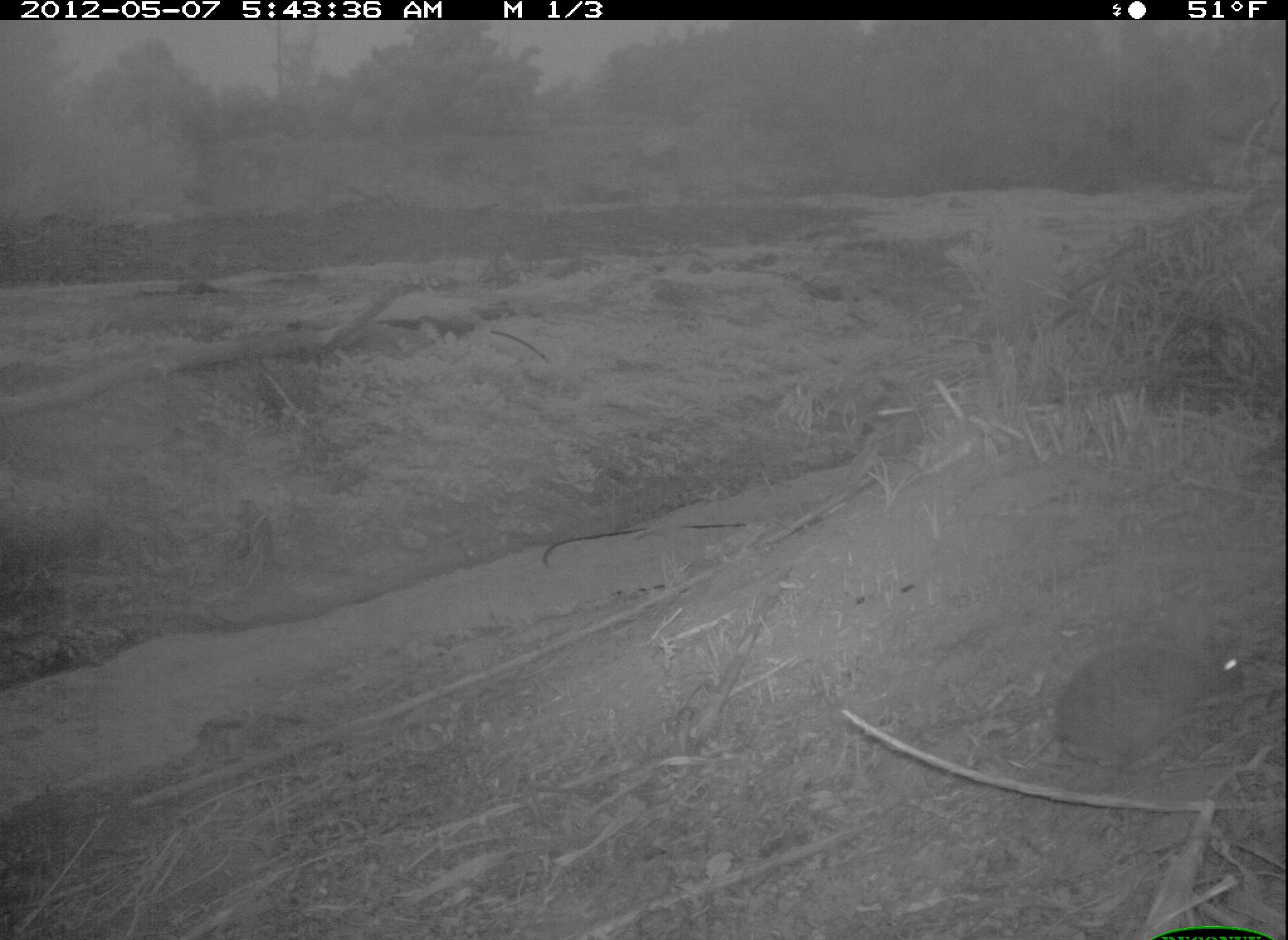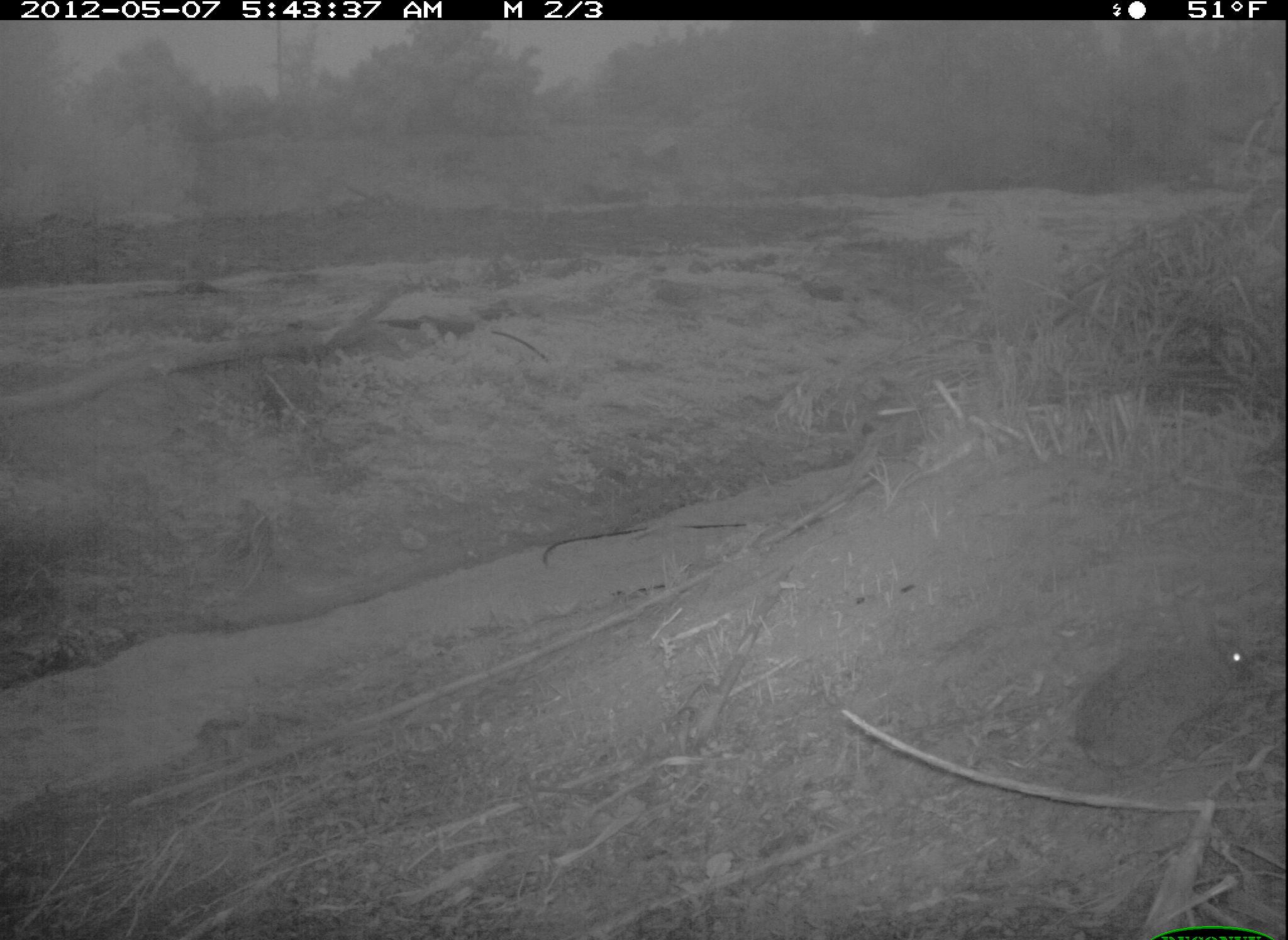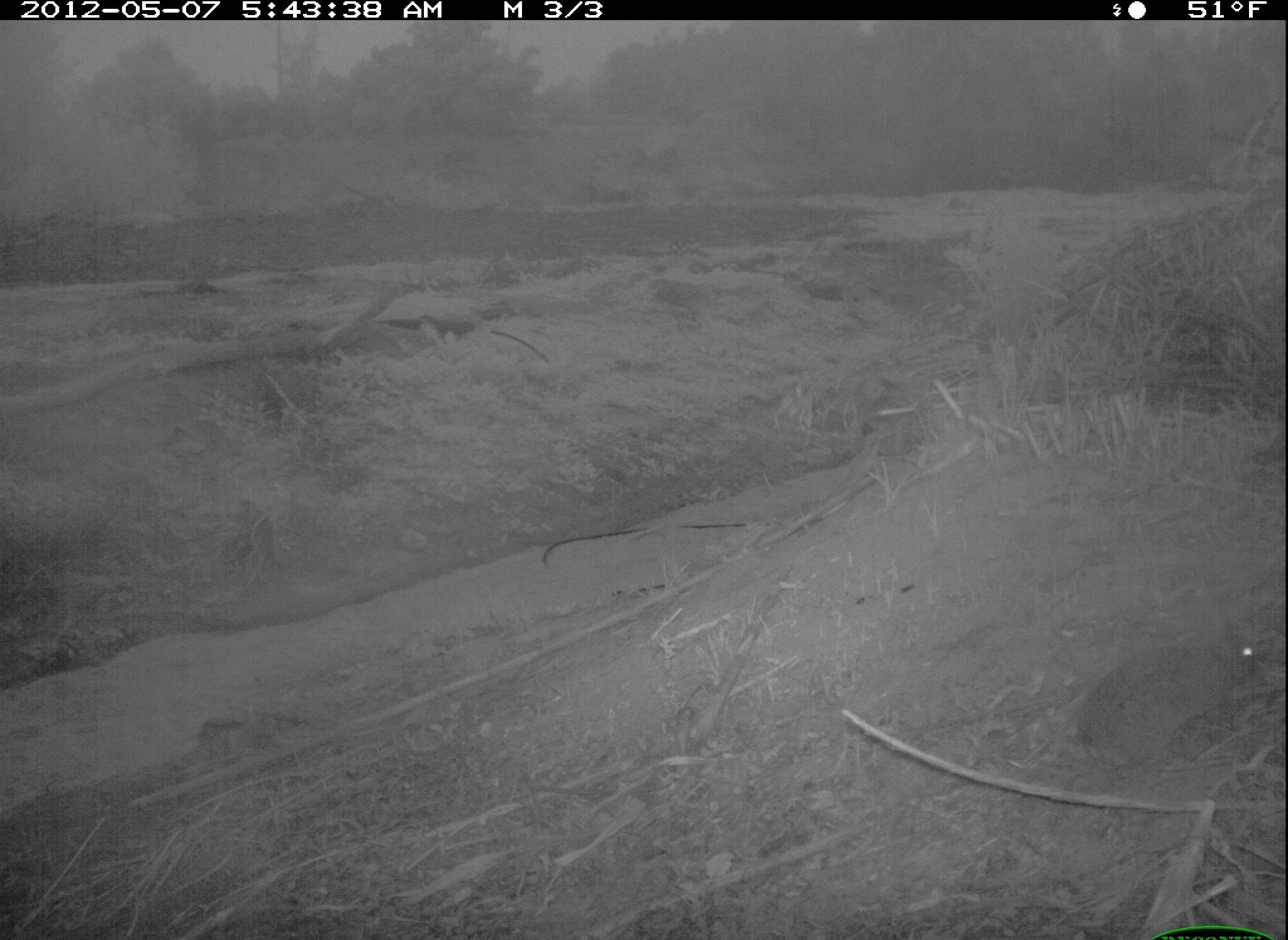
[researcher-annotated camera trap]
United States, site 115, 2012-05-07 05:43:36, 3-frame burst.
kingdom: Animalia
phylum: Chordata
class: Mammalia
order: Lagomorpha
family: Leporidae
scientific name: Leporidae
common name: rabbits and hares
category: rabbit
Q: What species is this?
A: Rabbit (rabbits and hares) (Leporidae).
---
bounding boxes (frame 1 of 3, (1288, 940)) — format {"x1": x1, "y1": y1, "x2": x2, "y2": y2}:
rabbit: {"x1": 1061, "y1": 623, "x2": 1257, "y2": 788}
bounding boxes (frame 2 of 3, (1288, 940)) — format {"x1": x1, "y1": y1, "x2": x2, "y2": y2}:
rabbit: {"x1": 1064, "y1": 591, "x2": 1264, "y2": 791}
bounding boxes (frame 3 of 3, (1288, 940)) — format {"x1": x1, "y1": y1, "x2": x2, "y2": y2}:
rabbit: {"x1": 1067, "y1": 602, "x2": 1285, "y2": 805}